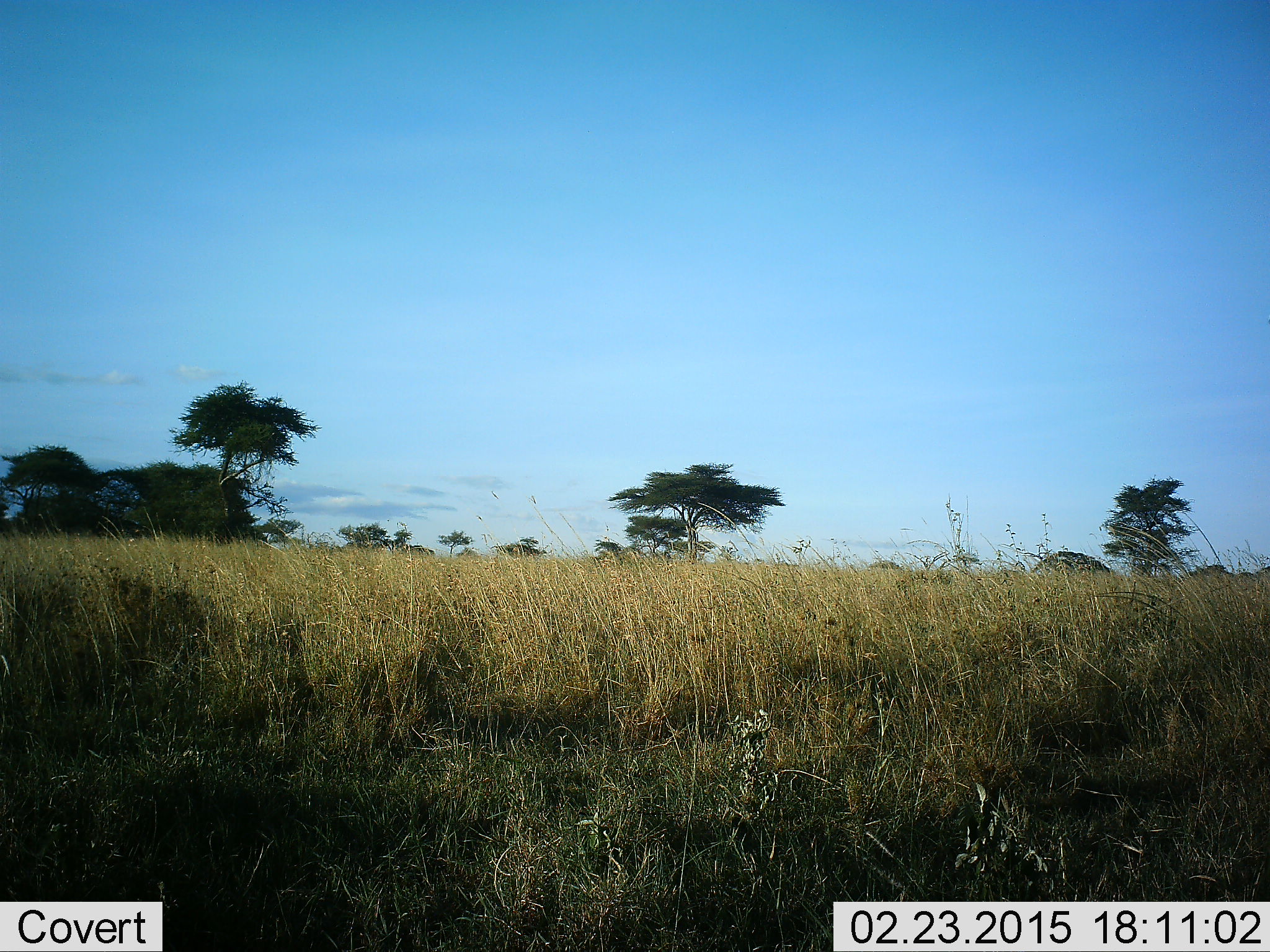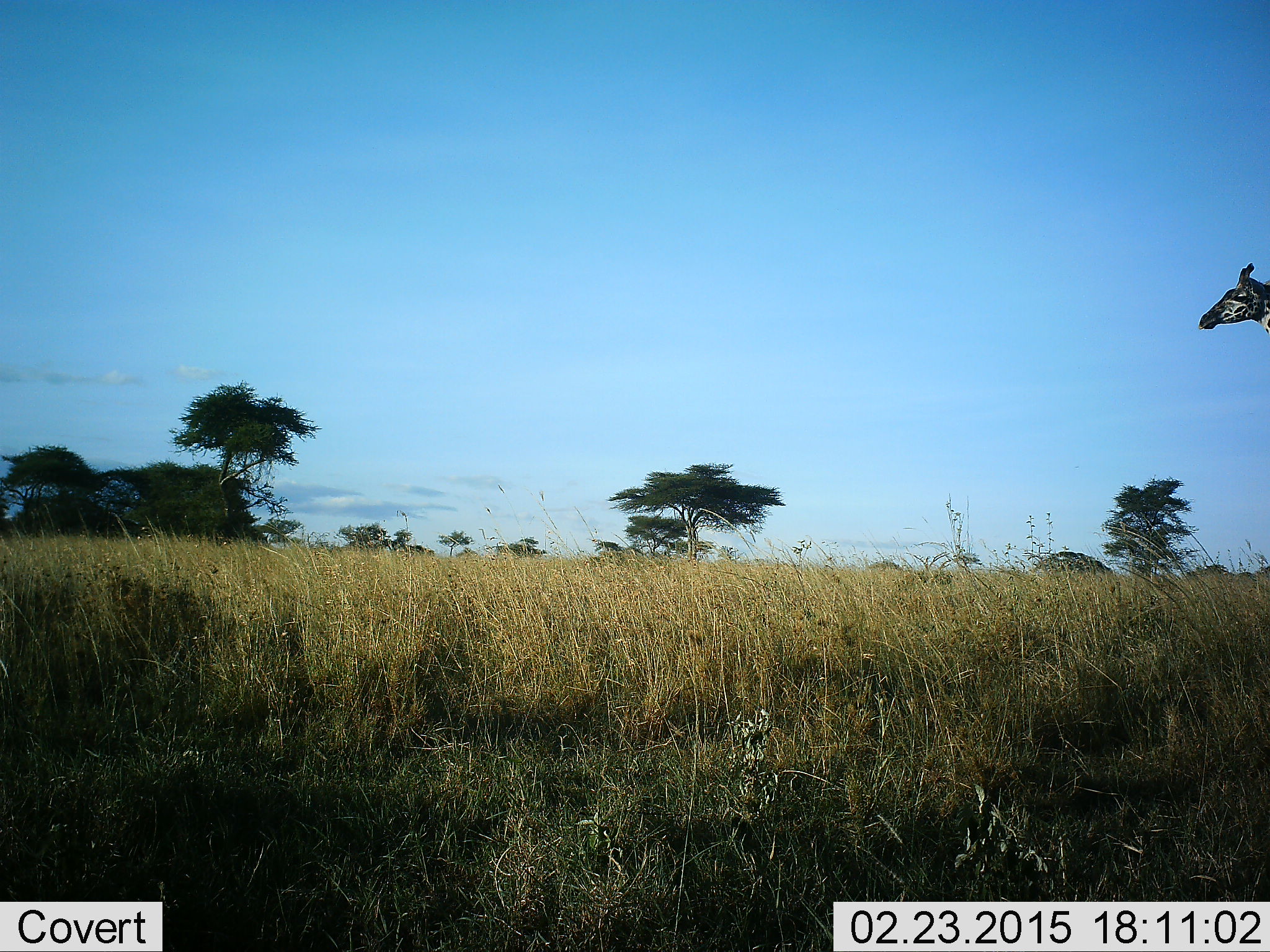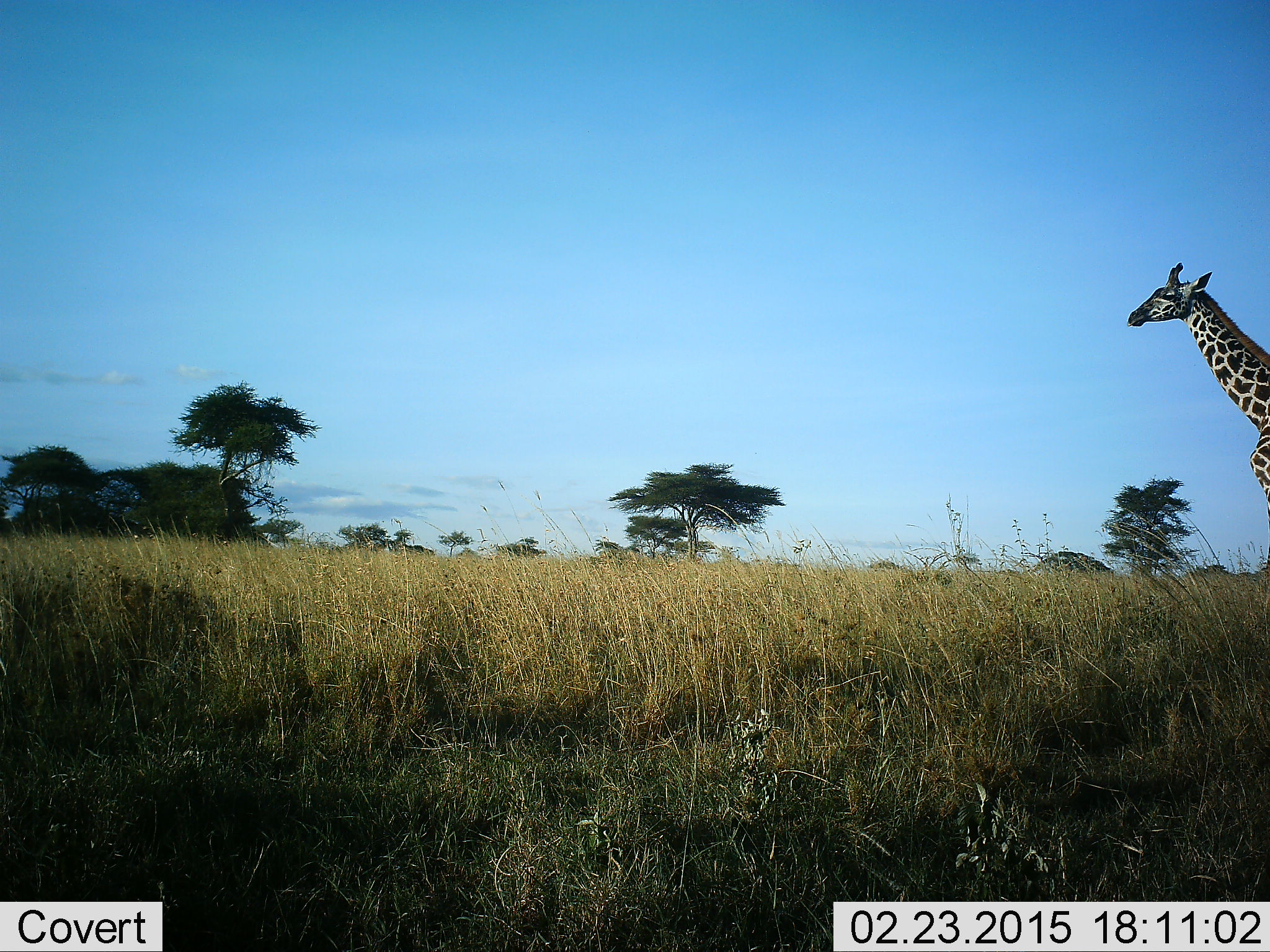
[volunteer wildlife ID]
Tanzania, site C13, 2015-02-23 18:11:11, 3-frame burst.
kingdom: Animalia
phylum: Chordata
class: Mammalia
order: Artiodactyla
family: Giraffidae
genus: Giraffa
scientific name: Giraffa camelopardalis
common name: giraffe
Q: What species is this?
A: Giraffe (Giraffa camelopardalis).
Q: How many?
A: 1.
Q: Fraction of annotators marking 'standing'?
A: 30%.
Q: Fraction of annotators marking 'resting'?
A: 0%.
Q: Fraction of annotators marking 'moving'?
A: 70%.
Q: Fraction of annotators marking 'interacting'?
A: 0%.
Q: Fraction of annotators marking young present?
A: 0%.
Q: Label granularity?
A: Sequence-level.